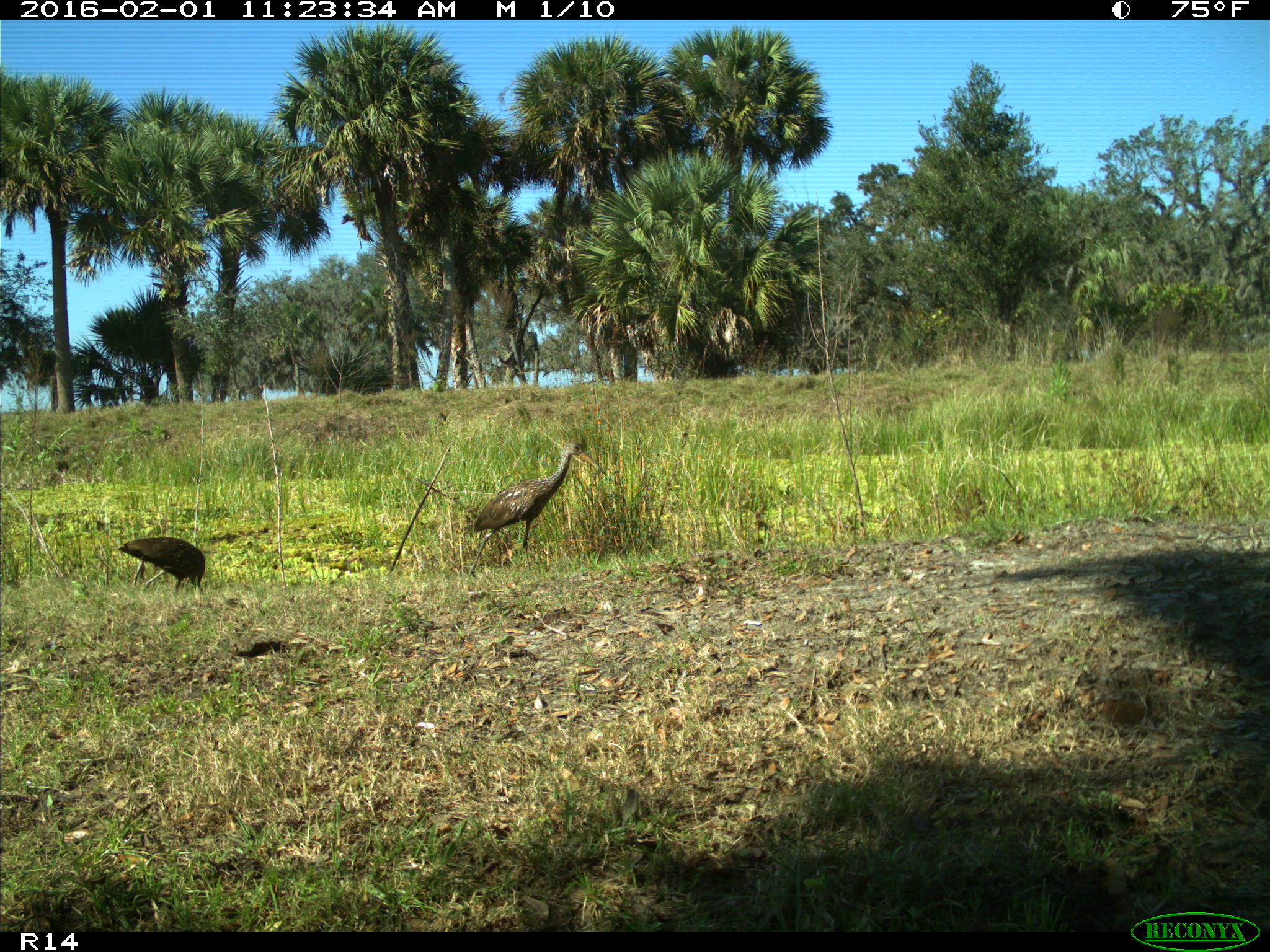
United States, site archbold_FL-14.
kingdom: Animalia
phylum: Chordata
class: Aves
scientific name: Aves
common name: birds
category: unidentified bird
Unidentified bird (birds) (Aves).